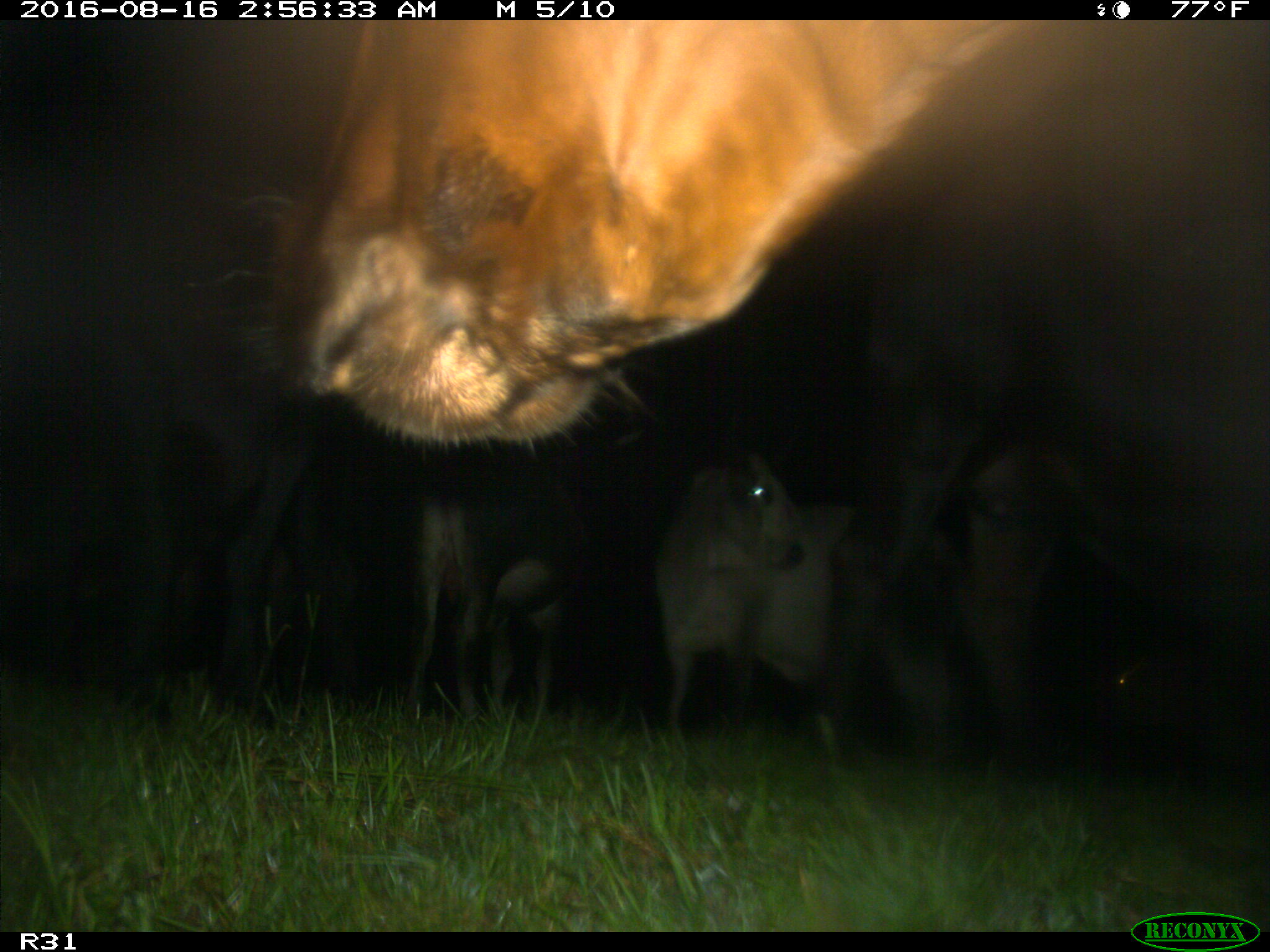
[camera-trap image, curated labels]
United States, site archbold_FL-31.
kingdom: Animalia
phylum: Chordata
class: Mammalia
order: Artiodactyla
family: Bovidae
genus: Bos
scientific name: Bos taurus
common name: domestic cow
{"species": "Bos taurus (domestic cow)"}